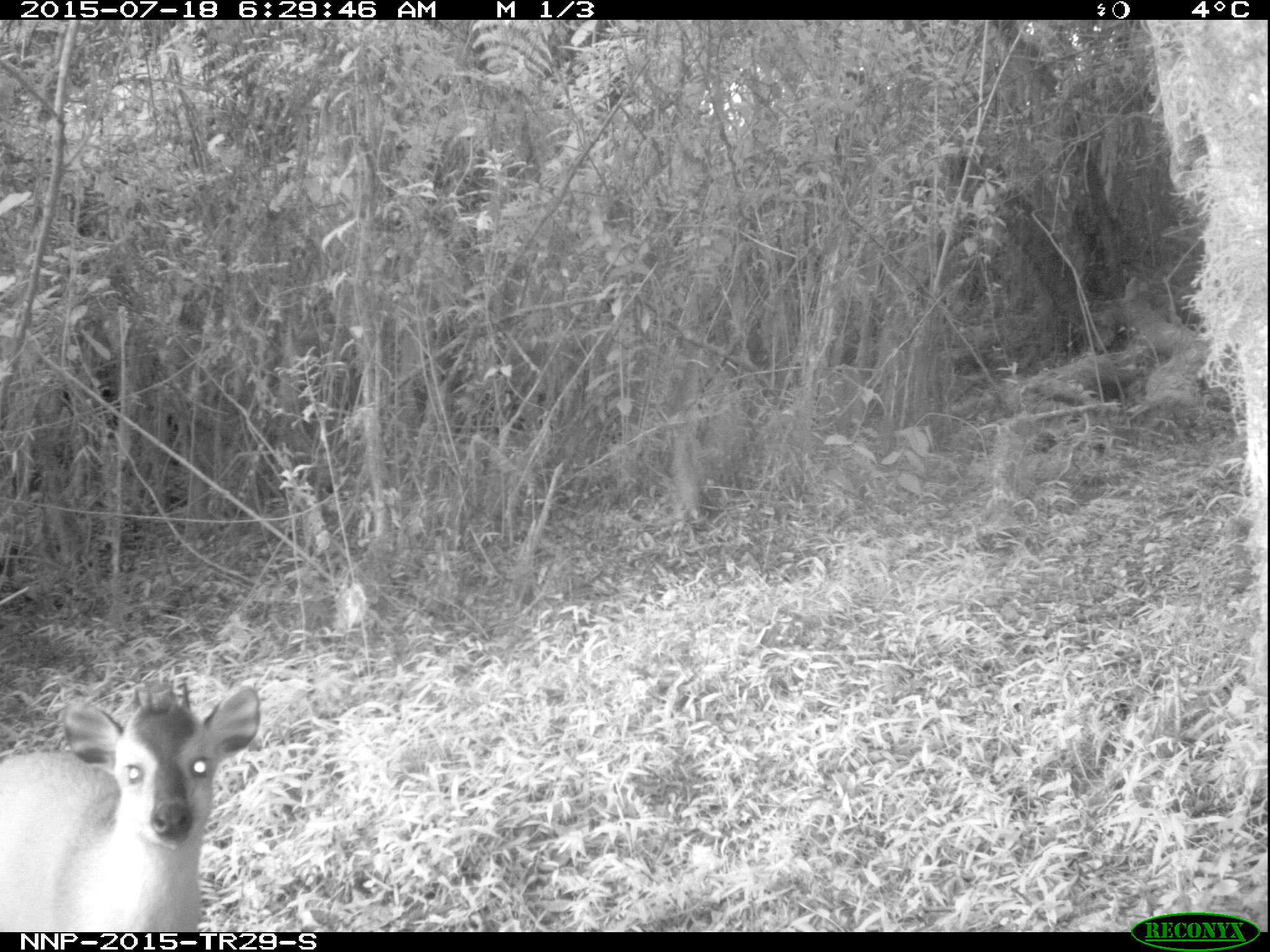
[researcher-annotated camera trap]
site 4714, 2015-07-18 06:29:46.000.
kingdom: Animalia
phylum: Chordata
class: Mammalia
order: Artiodactyla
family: Bovidae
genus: Cephalophus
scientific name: Cephalophus nigrifrons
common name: black-fronted duiker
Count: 1.